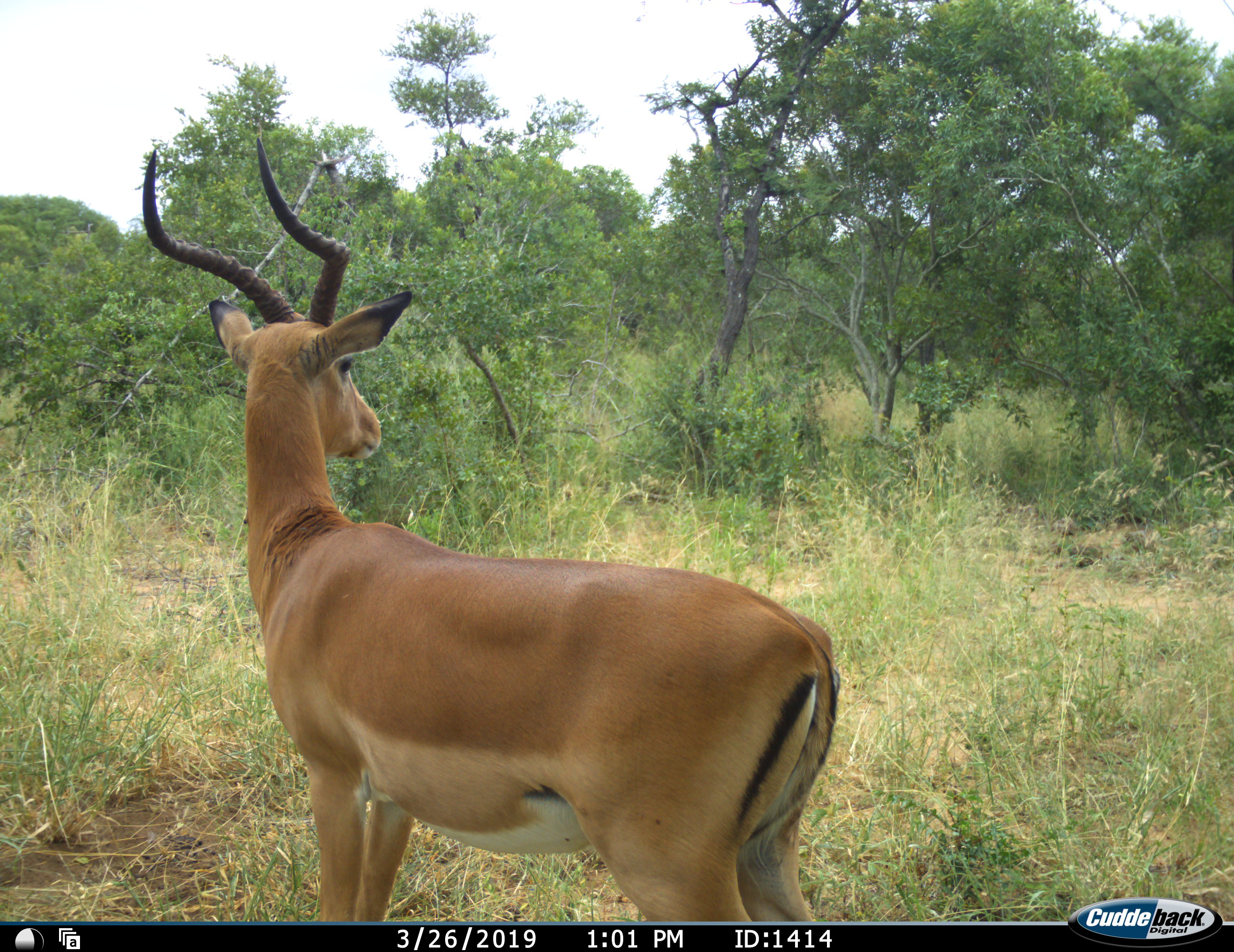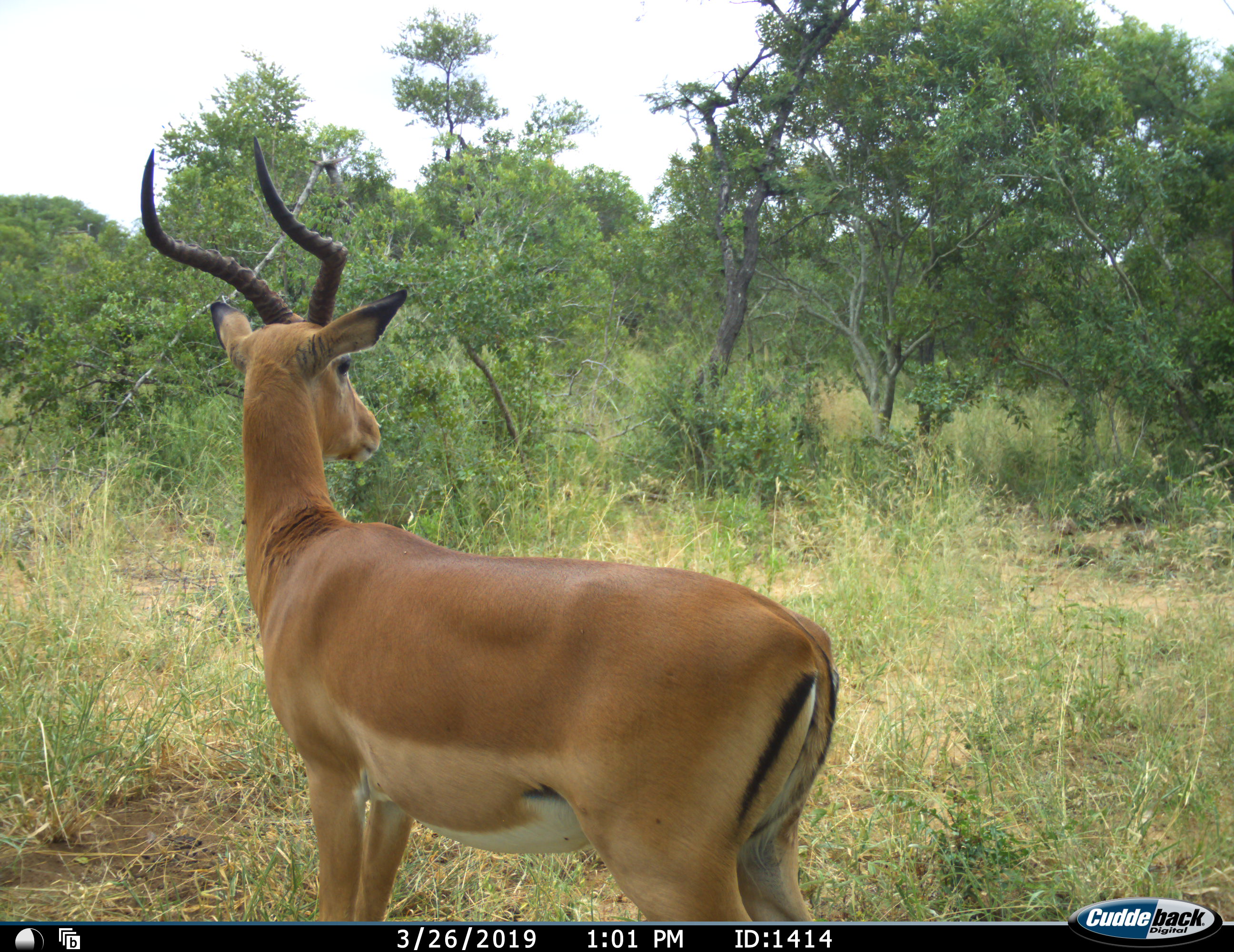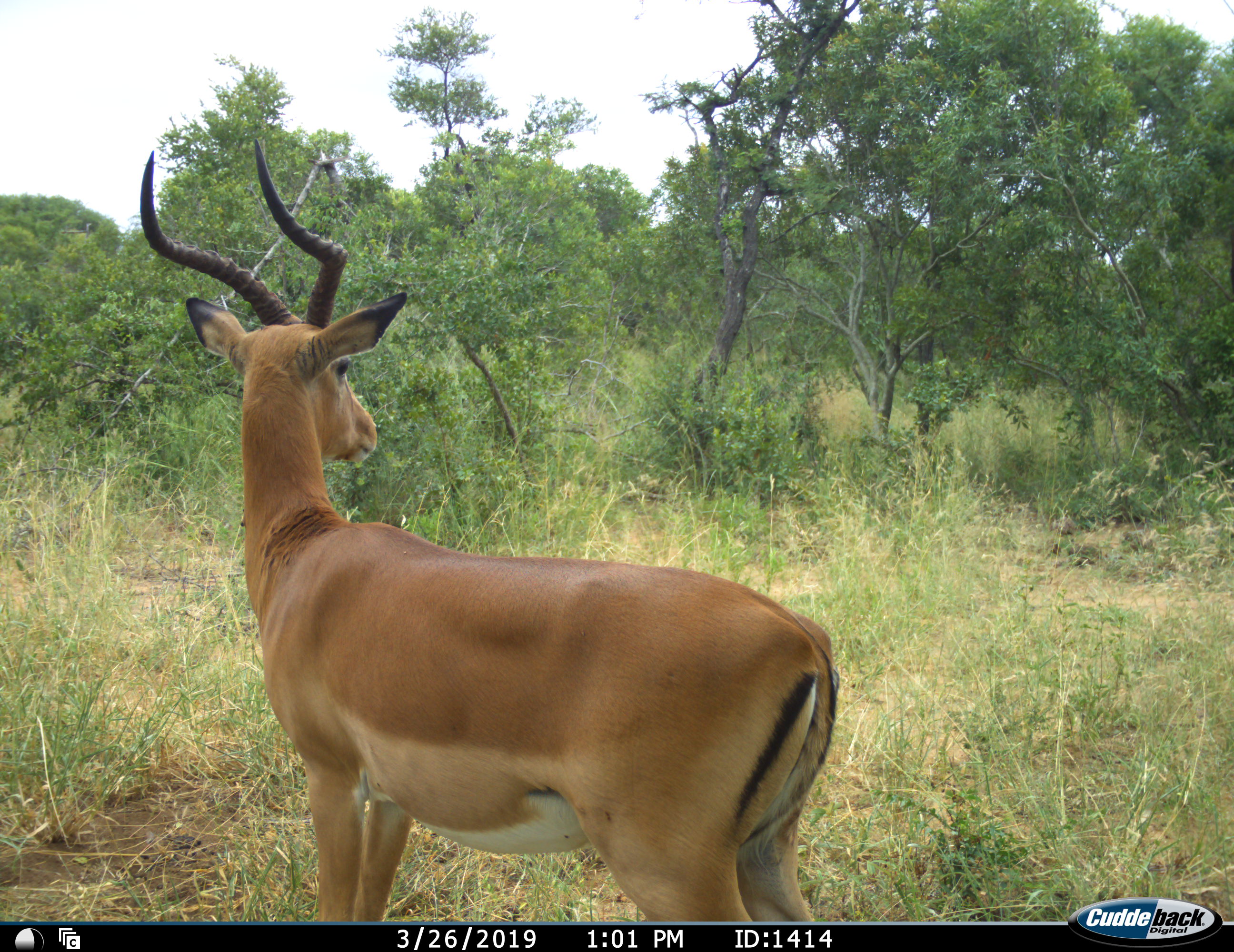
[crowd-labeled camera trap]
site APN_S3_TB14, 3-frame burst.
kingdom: Animalia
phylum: Chordata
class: Mammalia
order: Artiodactyla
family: Bovidae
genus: Aepyceros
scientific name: Aepyceros melampus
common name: impala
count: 1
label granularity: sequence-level